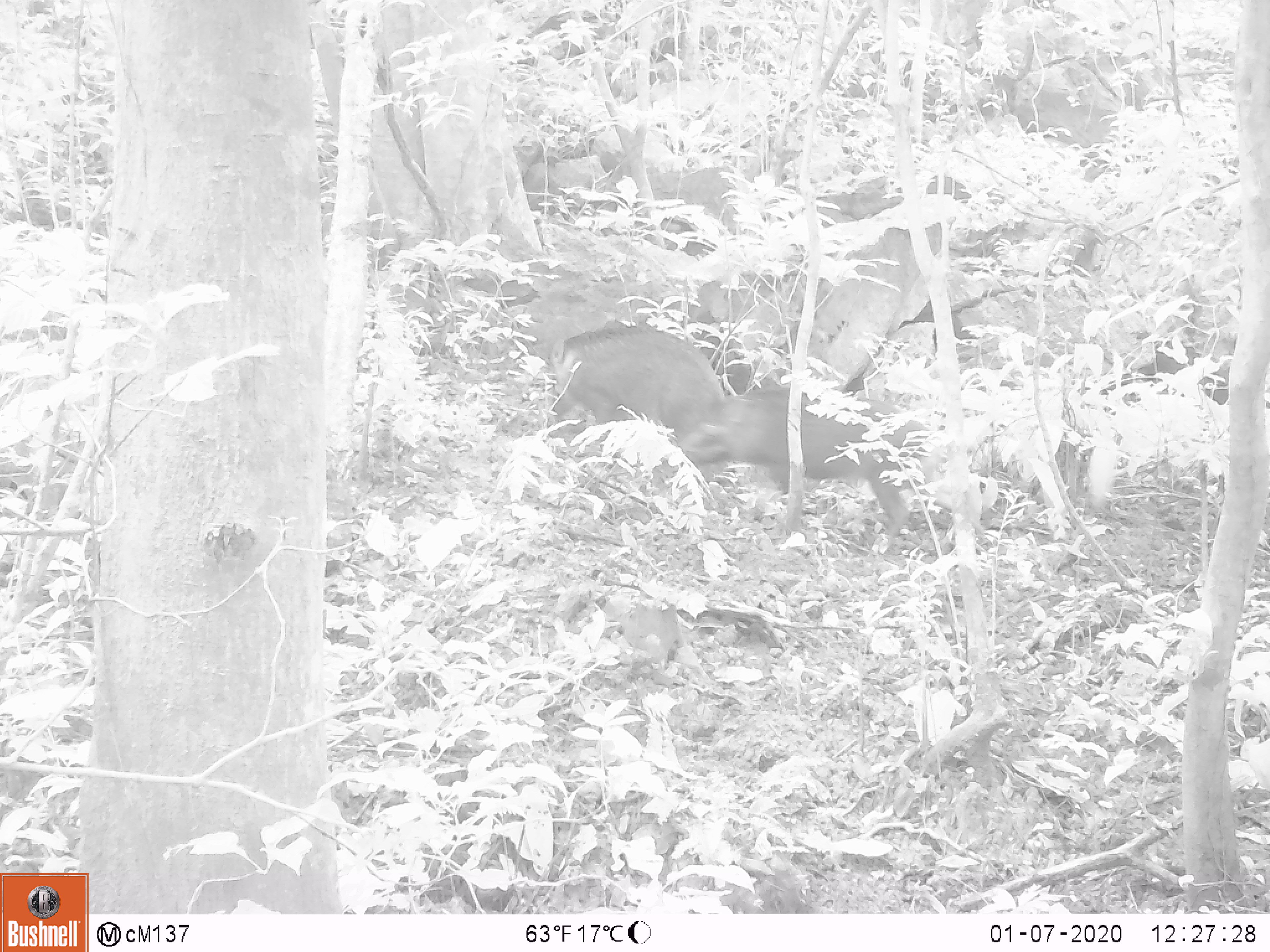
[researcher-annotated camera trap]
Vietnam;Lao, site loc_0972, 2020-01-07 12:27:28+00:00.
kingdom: Animalia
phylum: Chordata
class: Mammalia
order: Artiodactyla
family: Suidae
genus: Sus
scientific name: Sus scrofa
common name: eurasian wild pig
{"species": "eurasian wild pig (Sus scrofa)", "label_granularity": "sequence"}